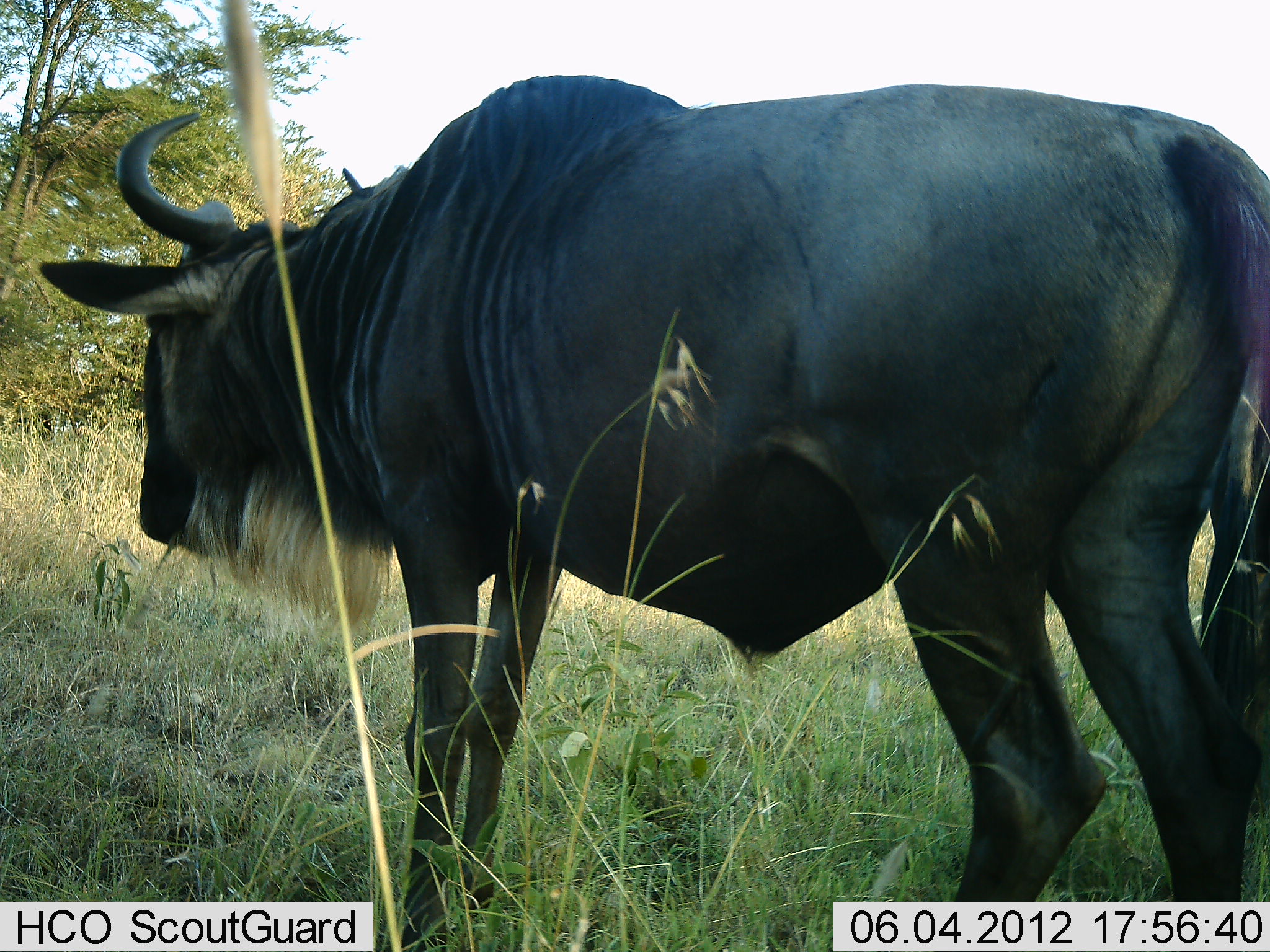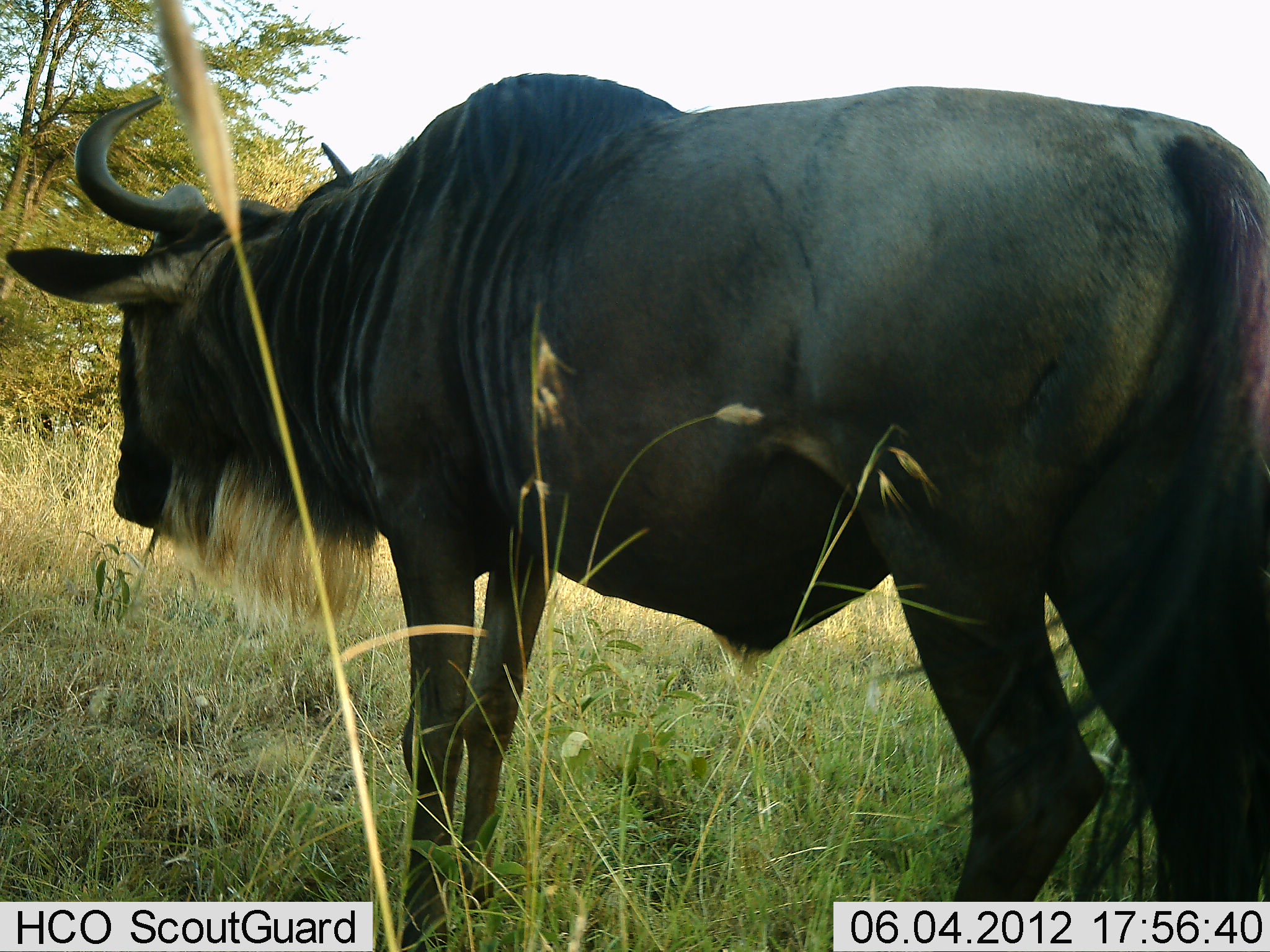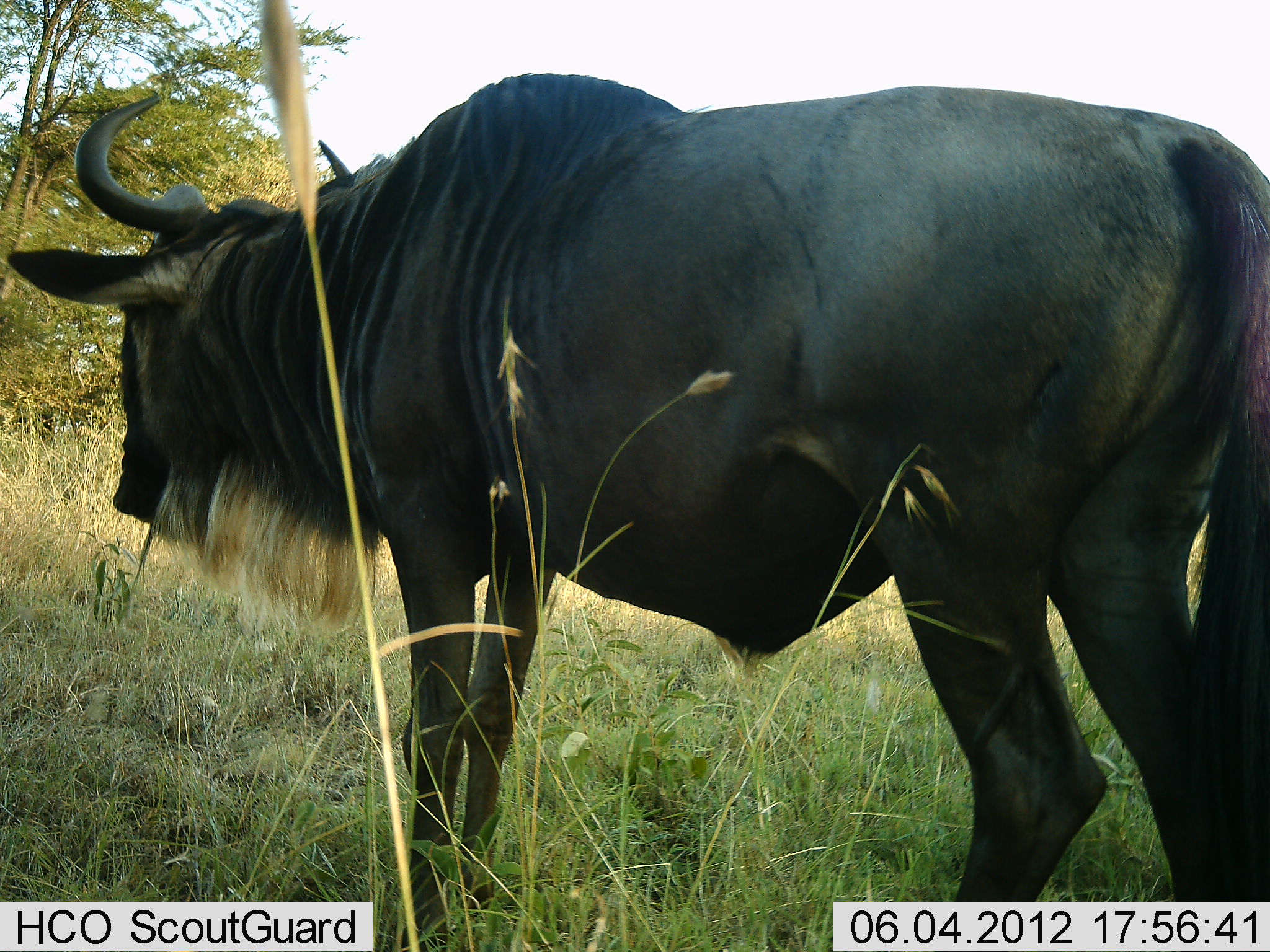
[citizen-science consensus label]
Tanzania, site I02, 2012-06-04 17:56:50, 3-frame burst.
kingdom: Animalia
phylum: Chordata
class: Mammalia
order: Artiodactyla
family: Bovidae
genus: Connochaetes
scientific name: Connochaetes taurinus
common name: blue wildebeest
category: wildebeest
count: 1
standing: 90%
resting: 0%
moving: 0%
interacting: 0%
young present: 0%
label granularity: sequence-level